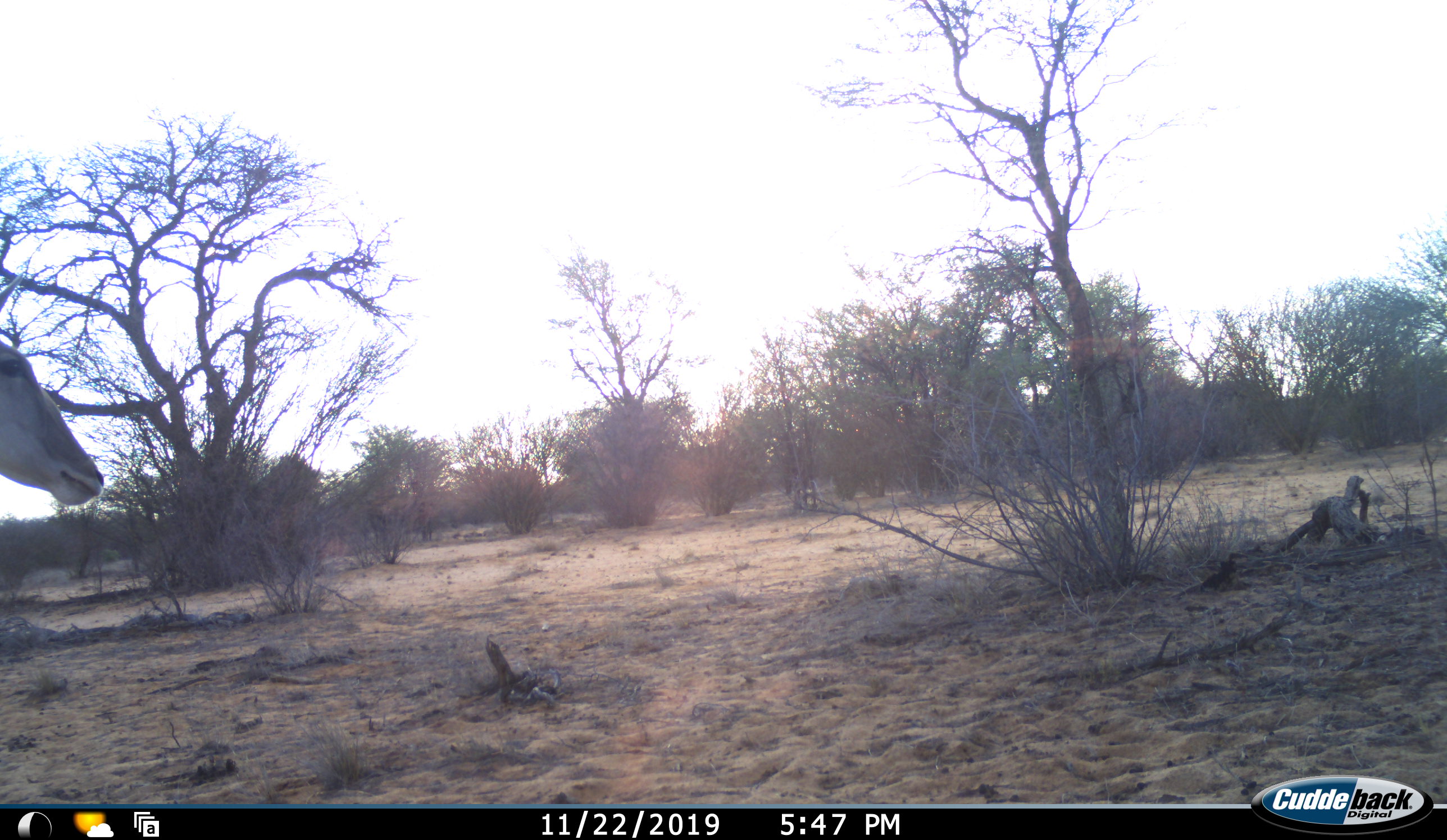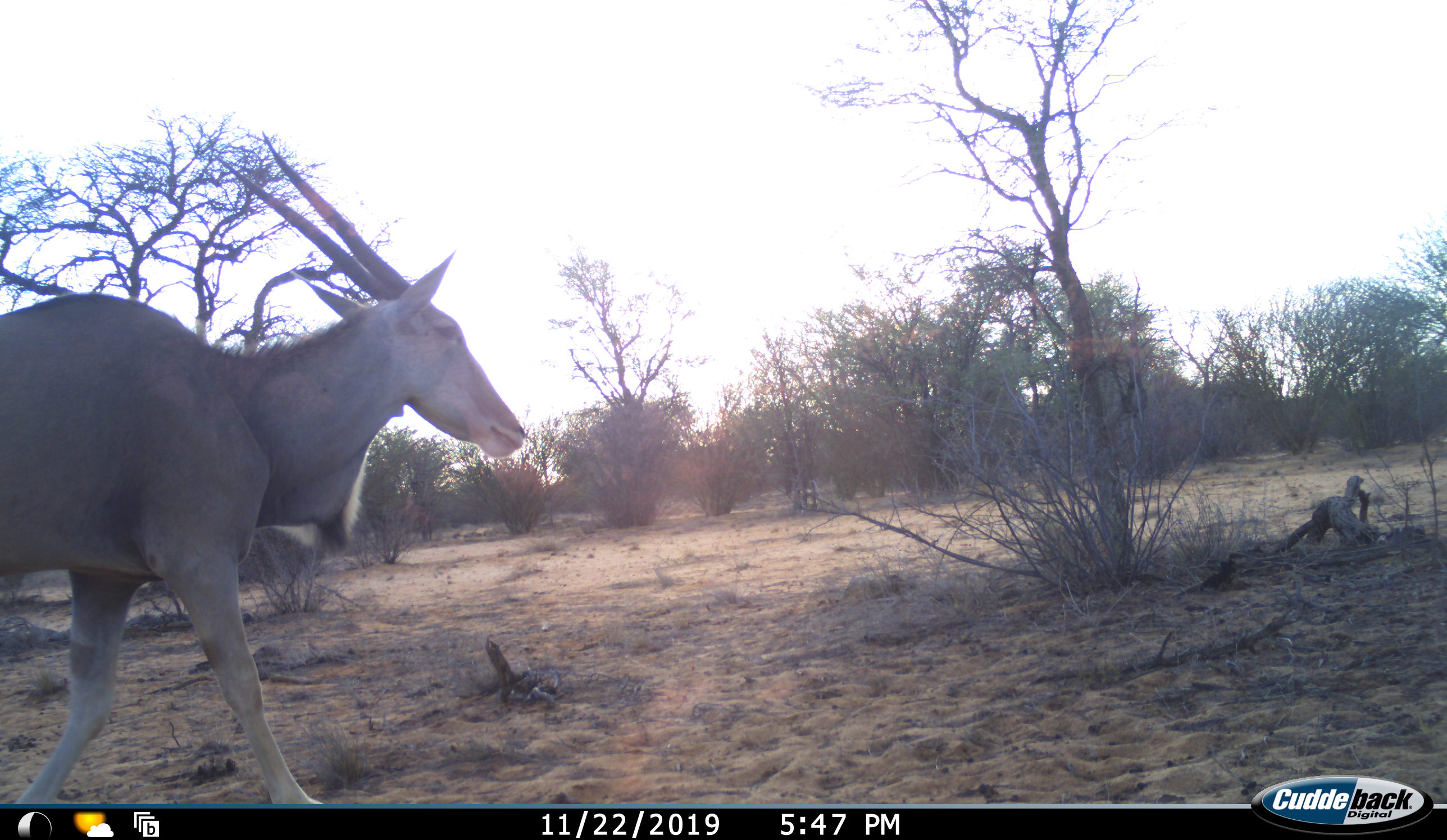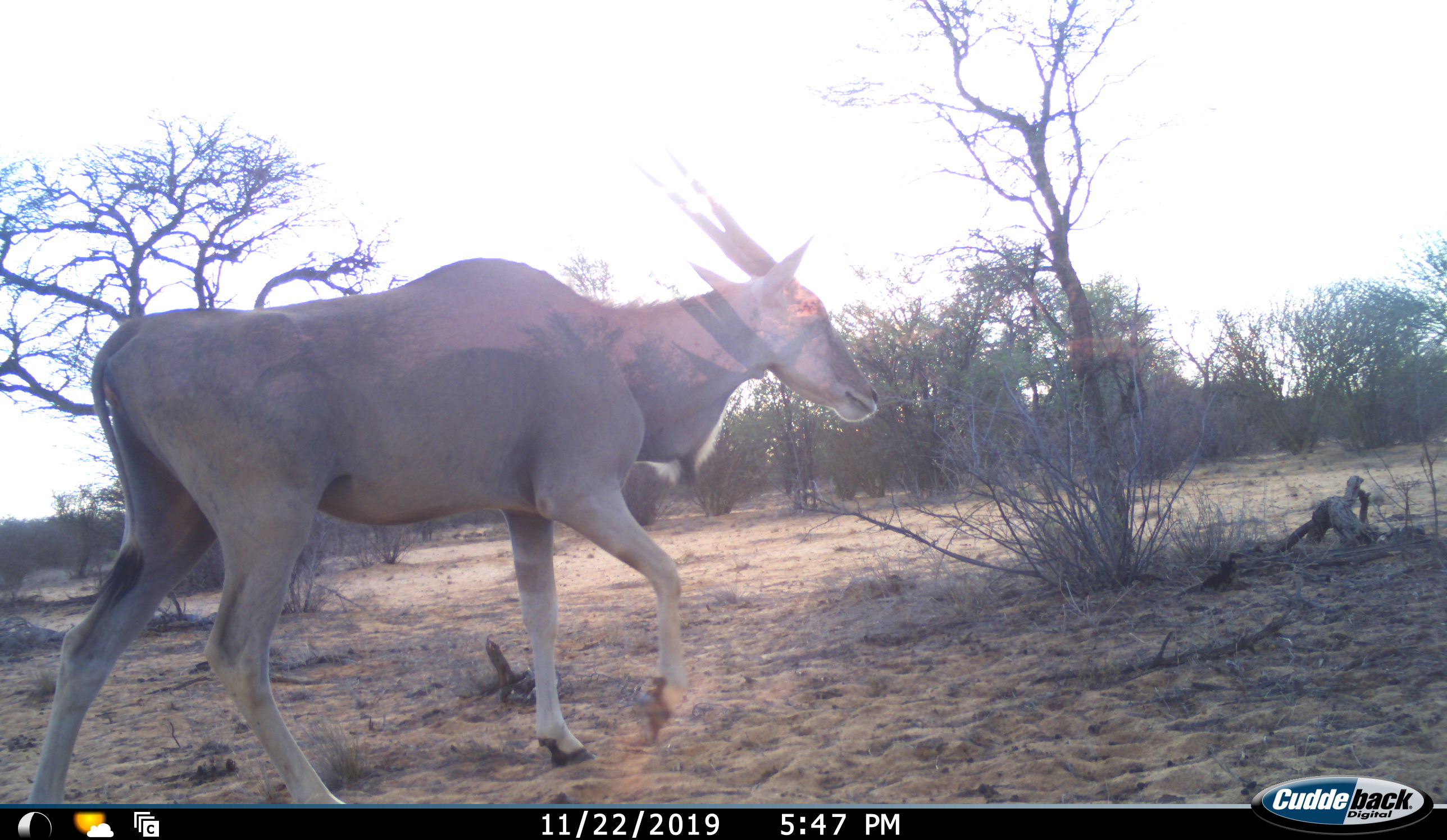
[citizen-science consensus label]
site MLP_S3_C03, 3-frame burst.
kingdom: Animalia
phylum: Chordata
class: Mammalia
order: Artiodactyla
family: Bovidae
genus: Tragelaphus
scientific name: Tragelaphus oryx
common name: eland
Eland (Tragelaphus oryx), count 1. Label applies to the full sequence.